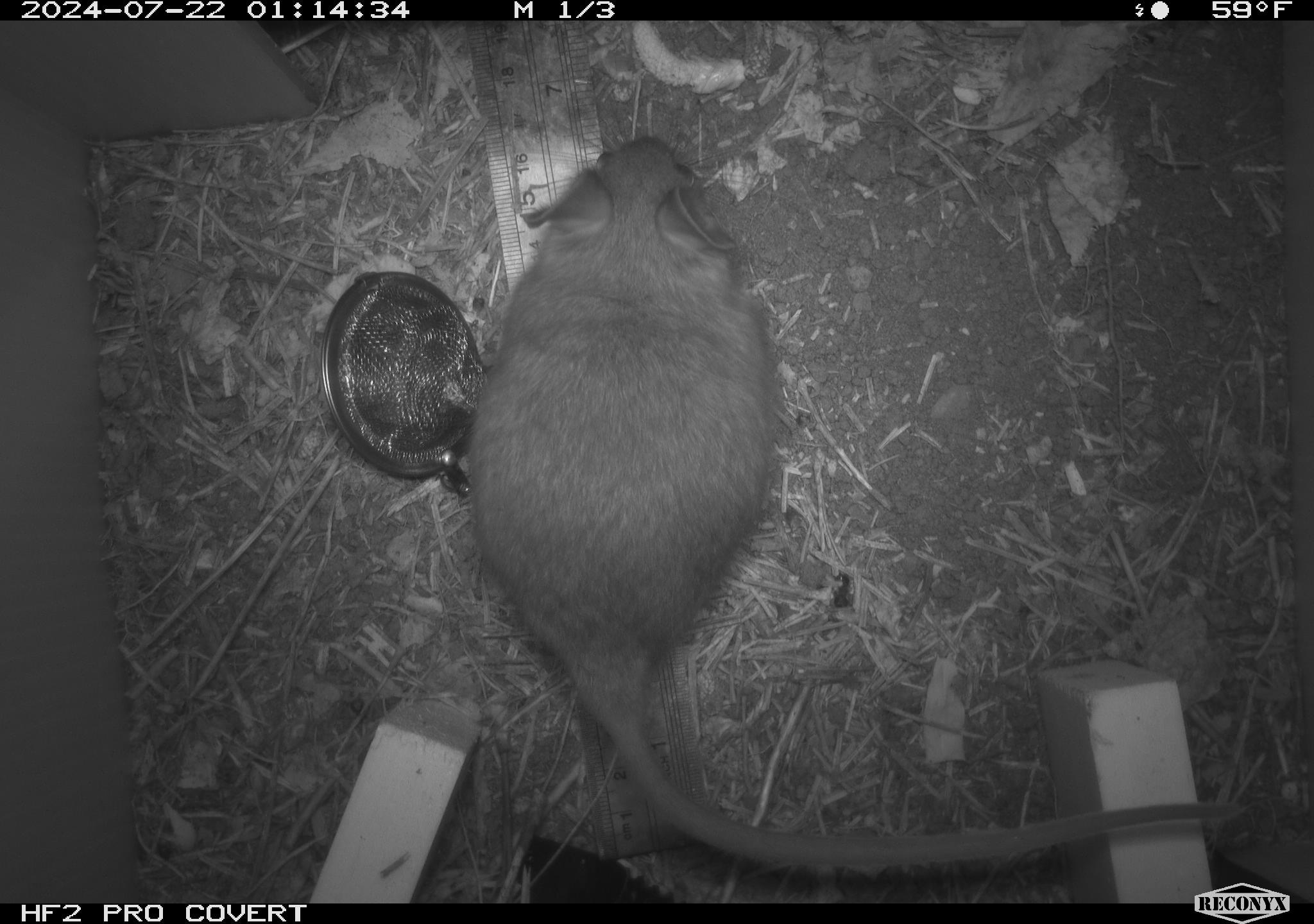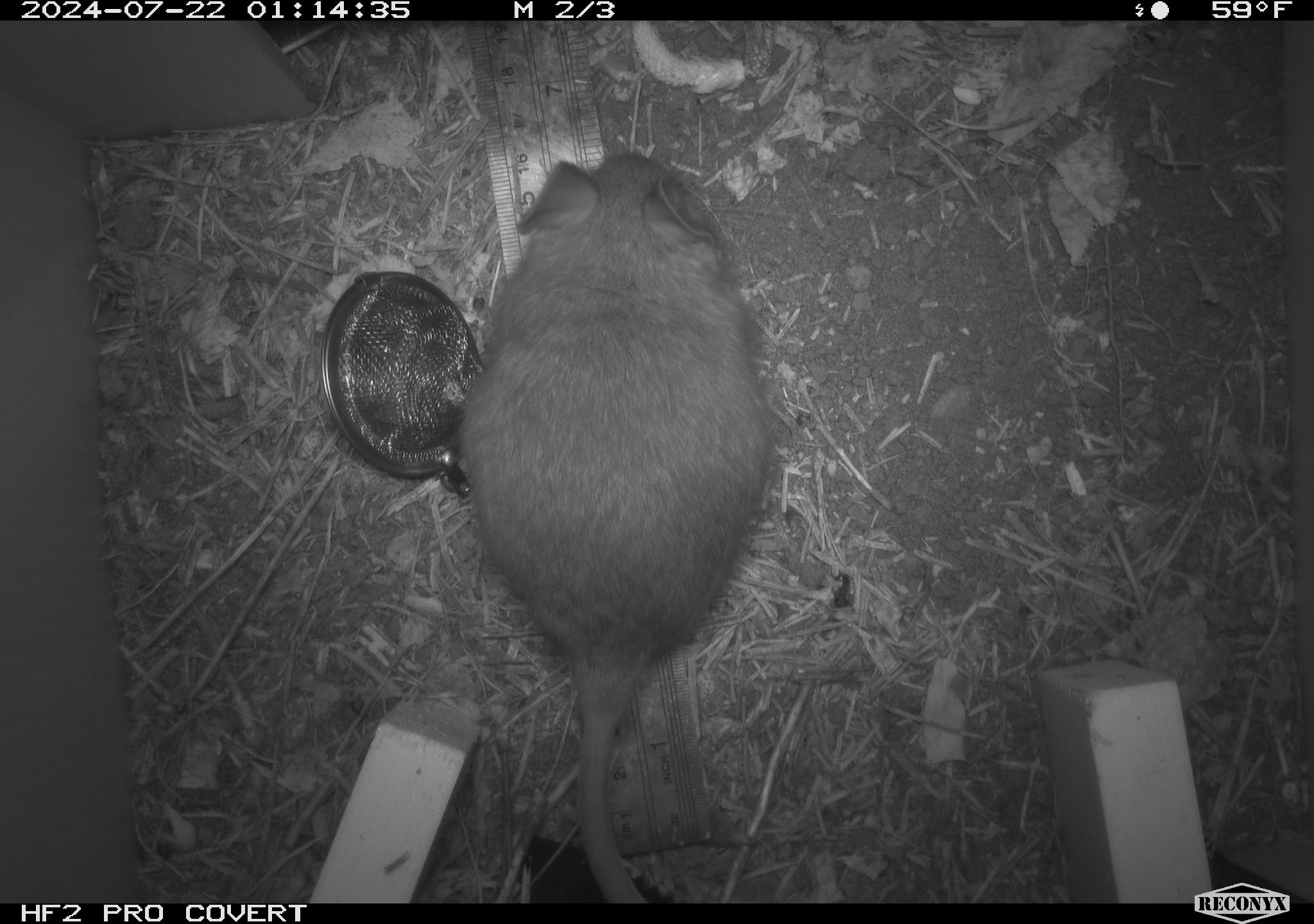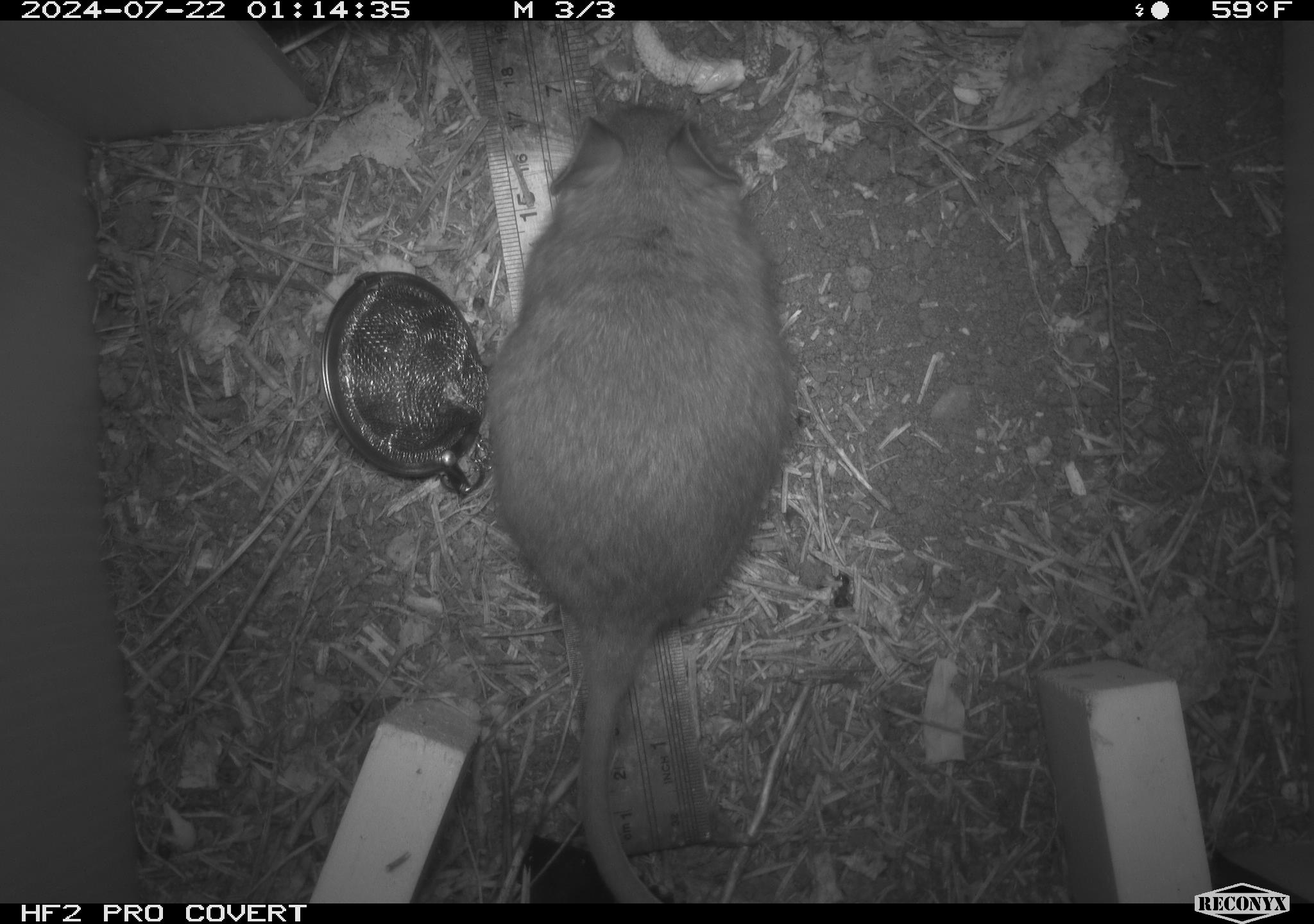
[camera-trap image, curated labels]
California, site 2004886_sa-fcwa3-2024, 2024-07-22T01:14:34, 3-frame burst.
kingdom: Animalia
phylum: Chordata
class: Mammalia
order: Rodentia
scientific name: Rodentia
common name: mouse species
Mouse species (Rodentia).